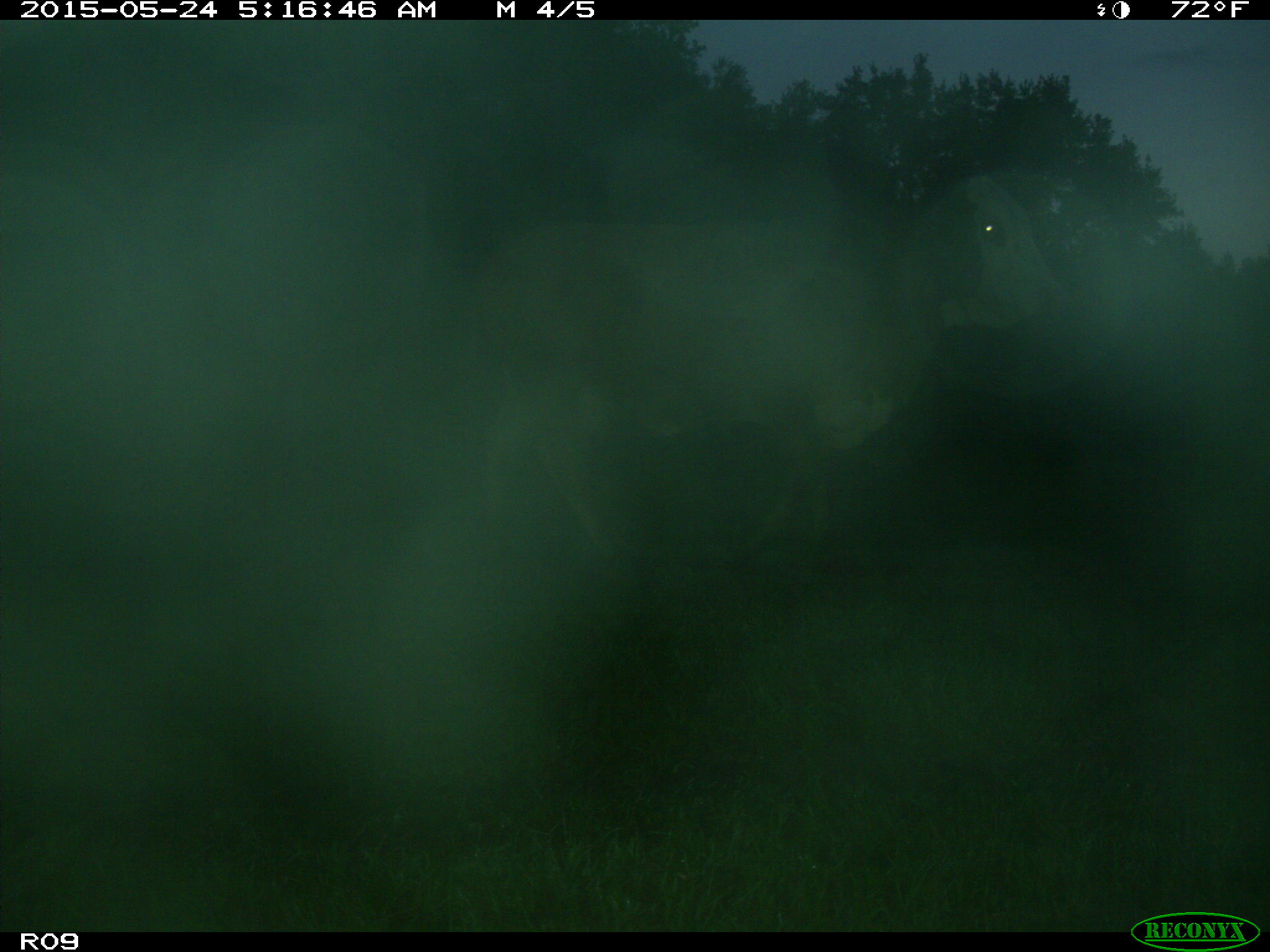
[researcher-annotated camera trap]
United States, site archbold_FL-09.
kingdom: Animalia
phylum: Chordata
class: Mammalia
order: Artiodactyla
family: Bovidae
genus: Bos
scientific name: Bos taurus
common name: domestic cow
Bos taurus (domestic cow).